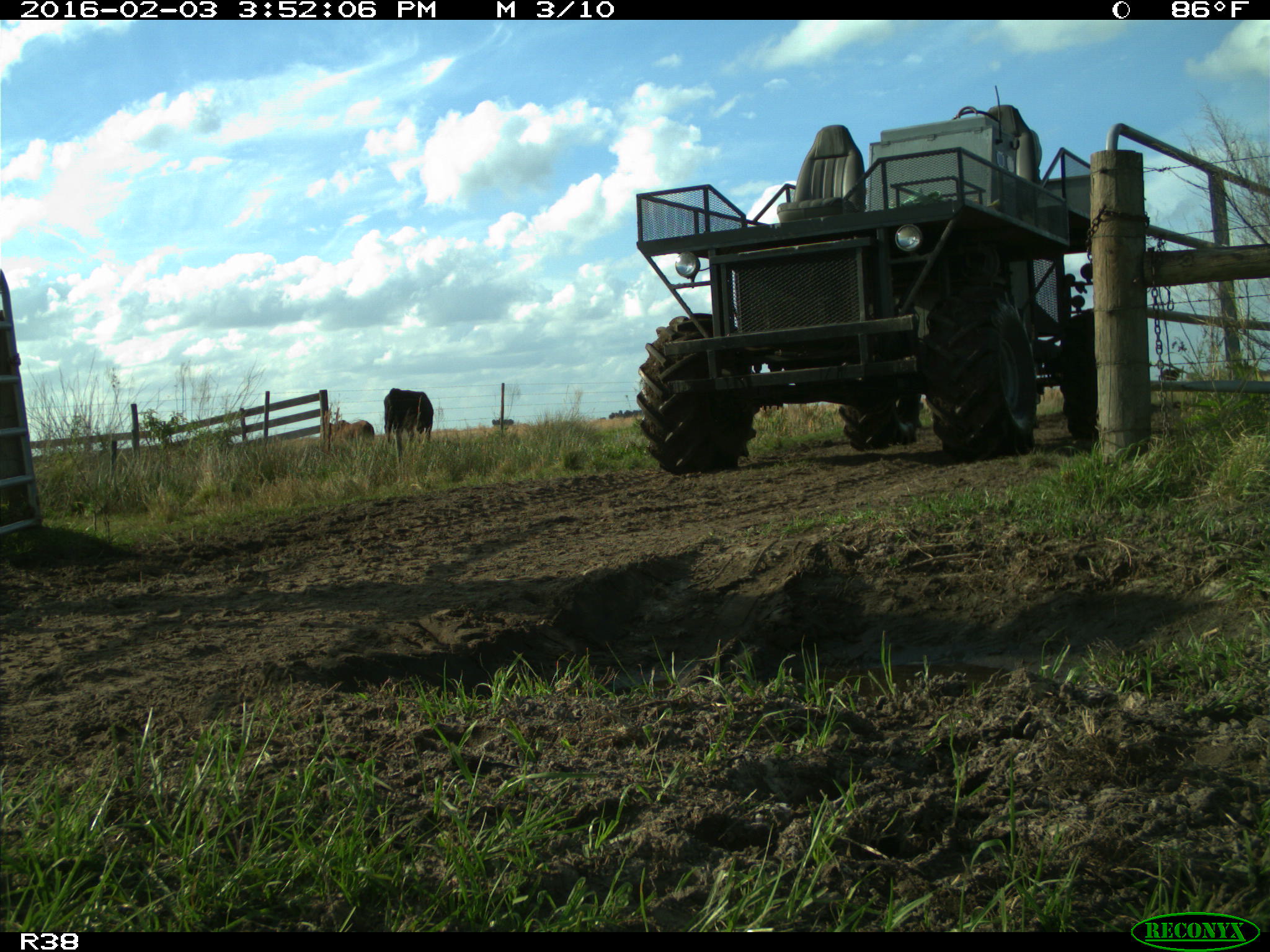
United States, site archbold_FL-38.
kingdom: Animalia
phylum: Chordata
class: Mammalia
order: Artiodactyla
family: Bovidae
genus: Bos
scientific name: Bos taurus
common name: domestic cow